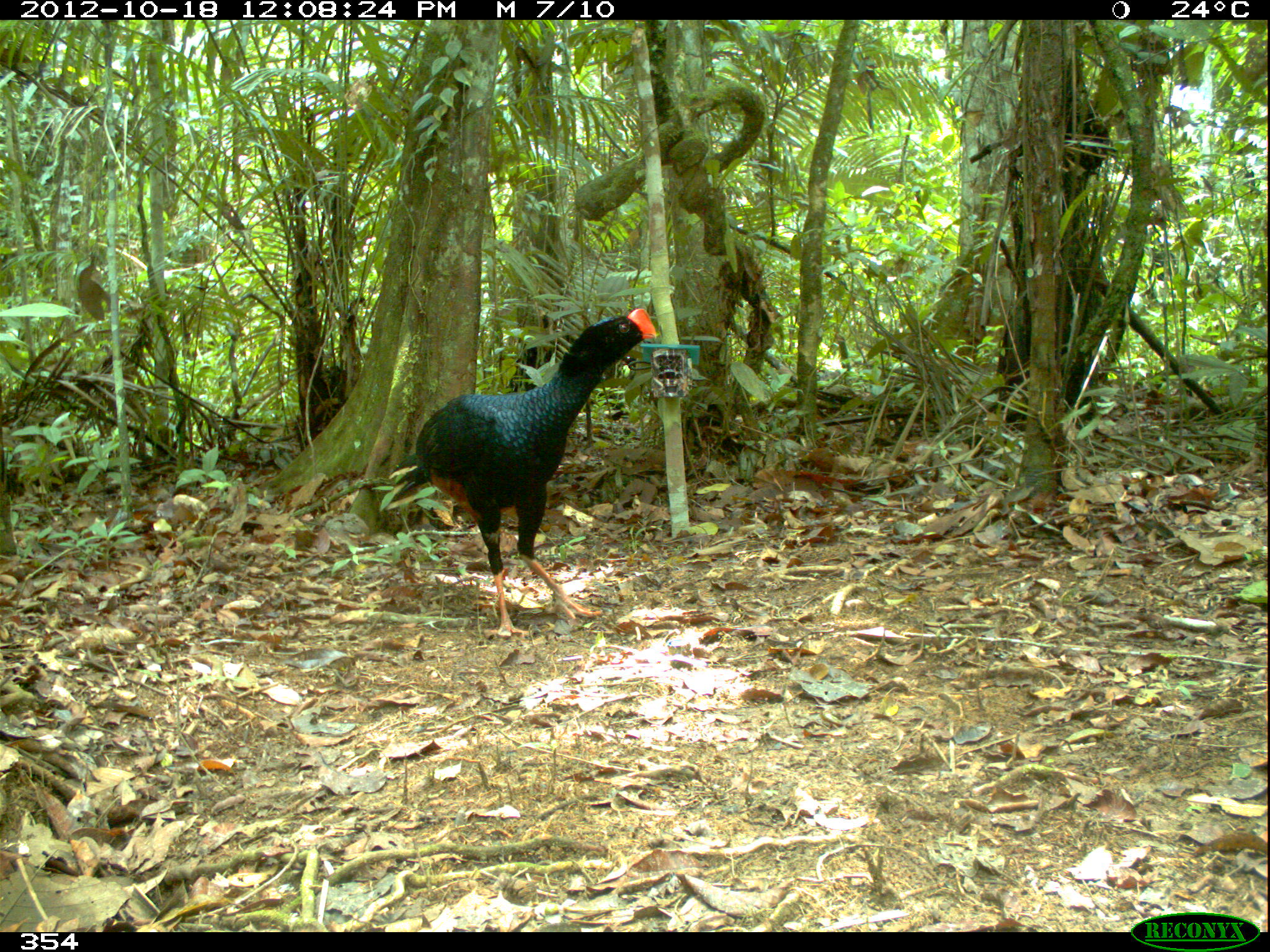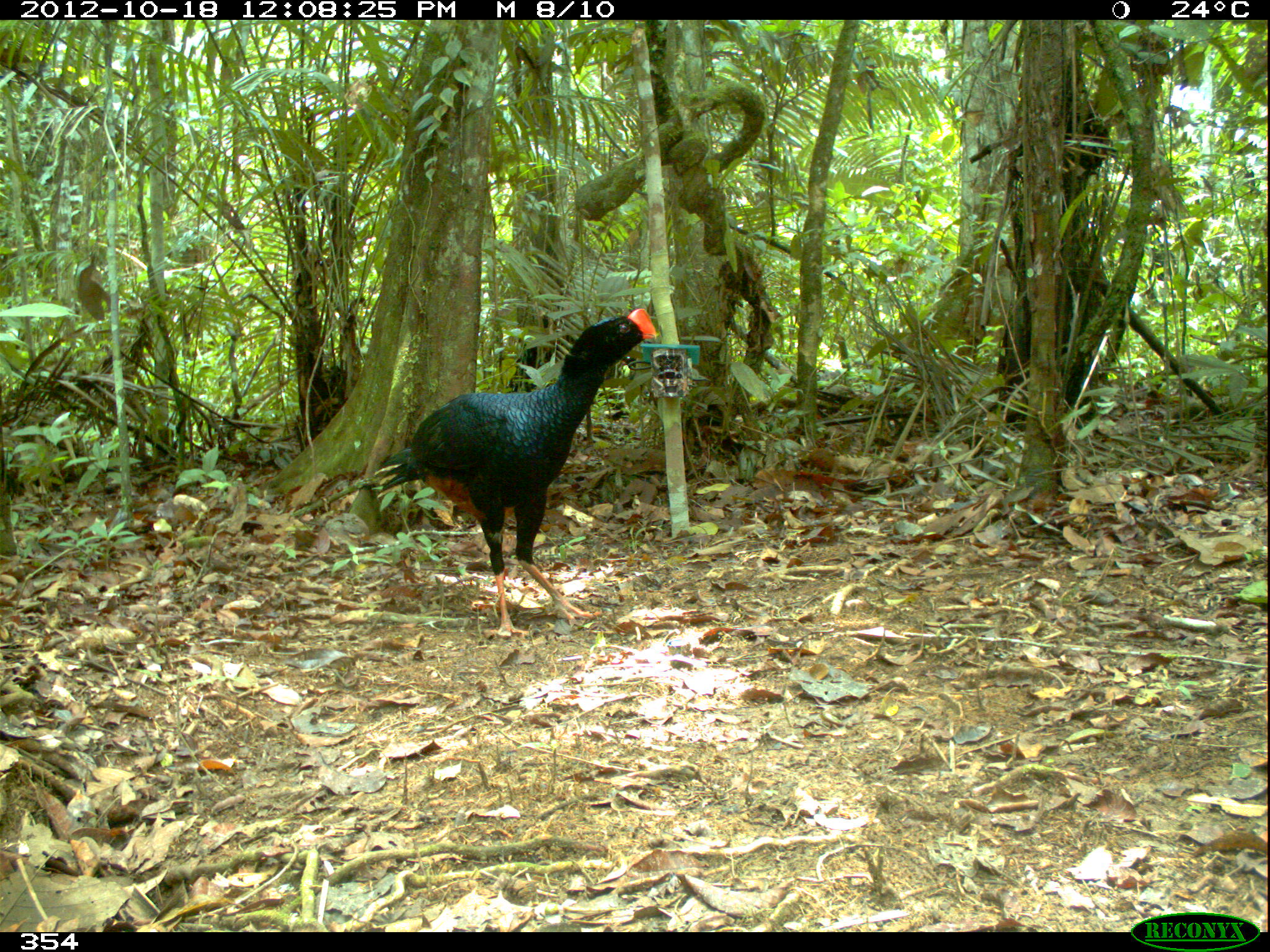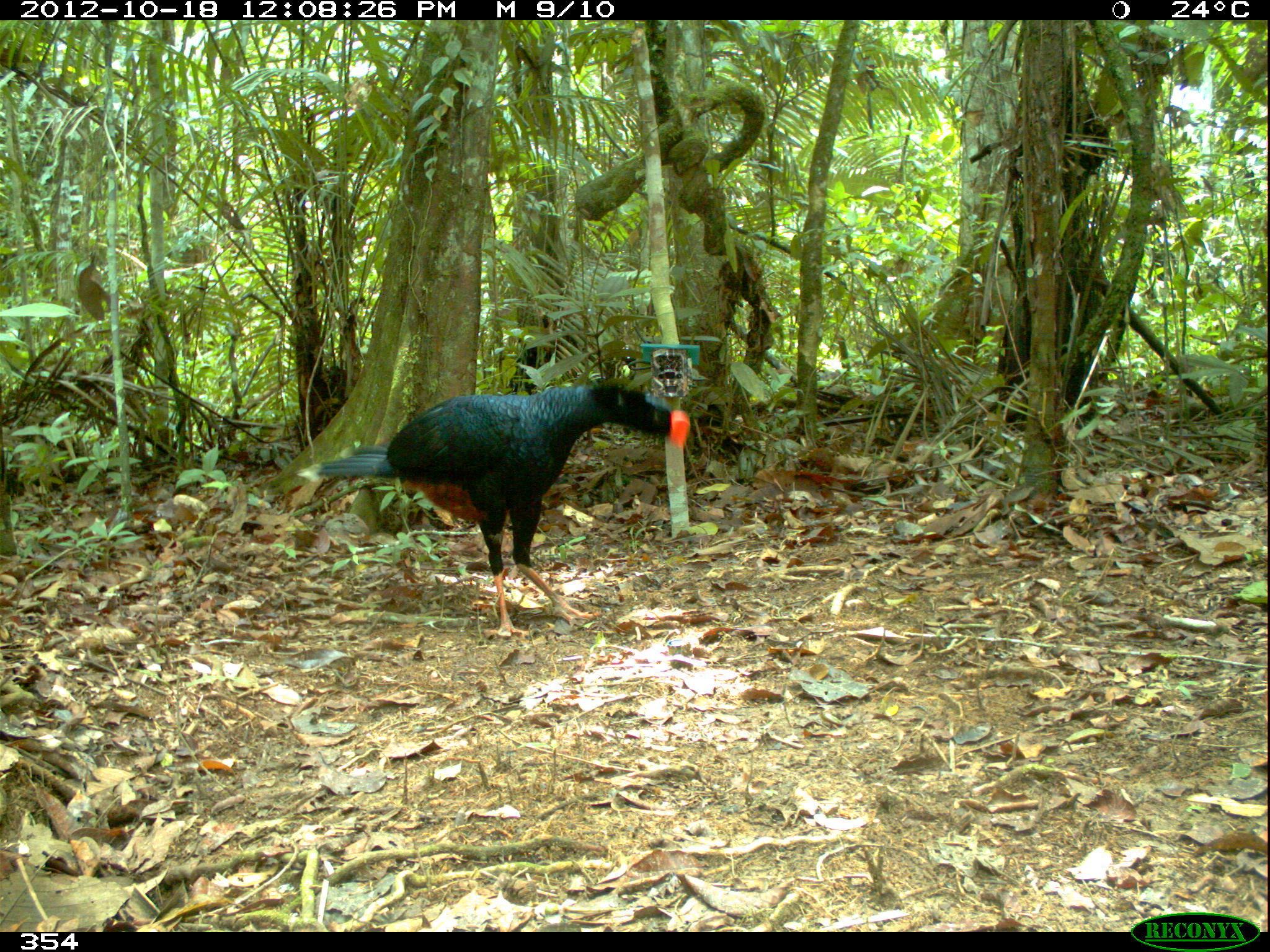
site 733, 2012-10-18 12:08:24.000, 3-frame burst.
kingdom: Animalia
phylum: Chordata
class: Aves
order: Galliformes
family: Cracidae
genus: Mitu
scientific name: Mitu tuberosum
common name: razor-billed curassow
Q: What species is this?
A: Mitu tuberosum (razor-billed curassow).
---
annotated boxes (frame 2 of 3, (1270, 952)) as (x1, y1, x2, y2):
mitu tuberosum: (373, 307, 657, 639)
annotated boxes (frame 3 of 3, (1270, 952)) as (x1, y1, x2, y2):
mitu tuberosum: (294, 380, 691, 638)